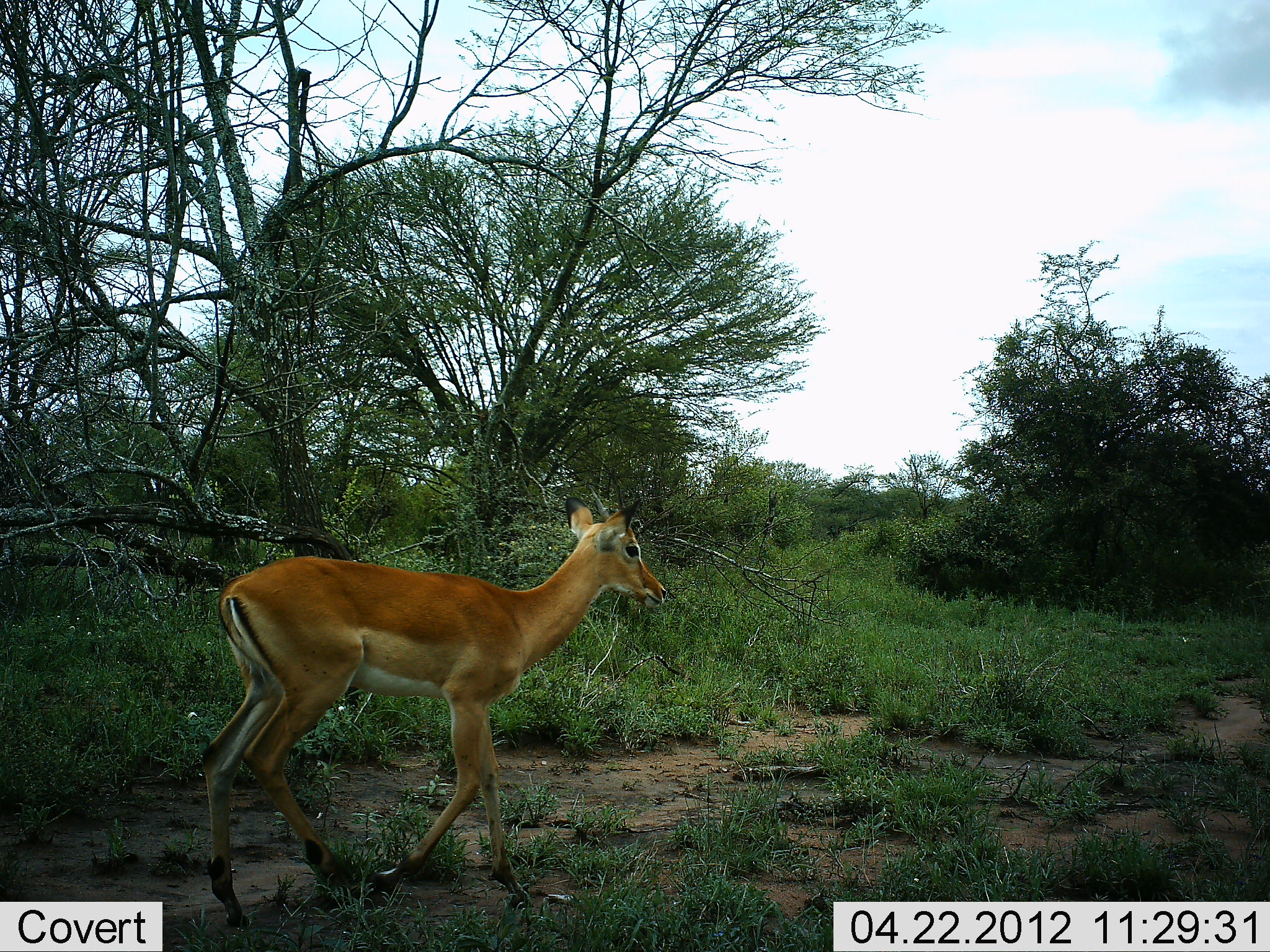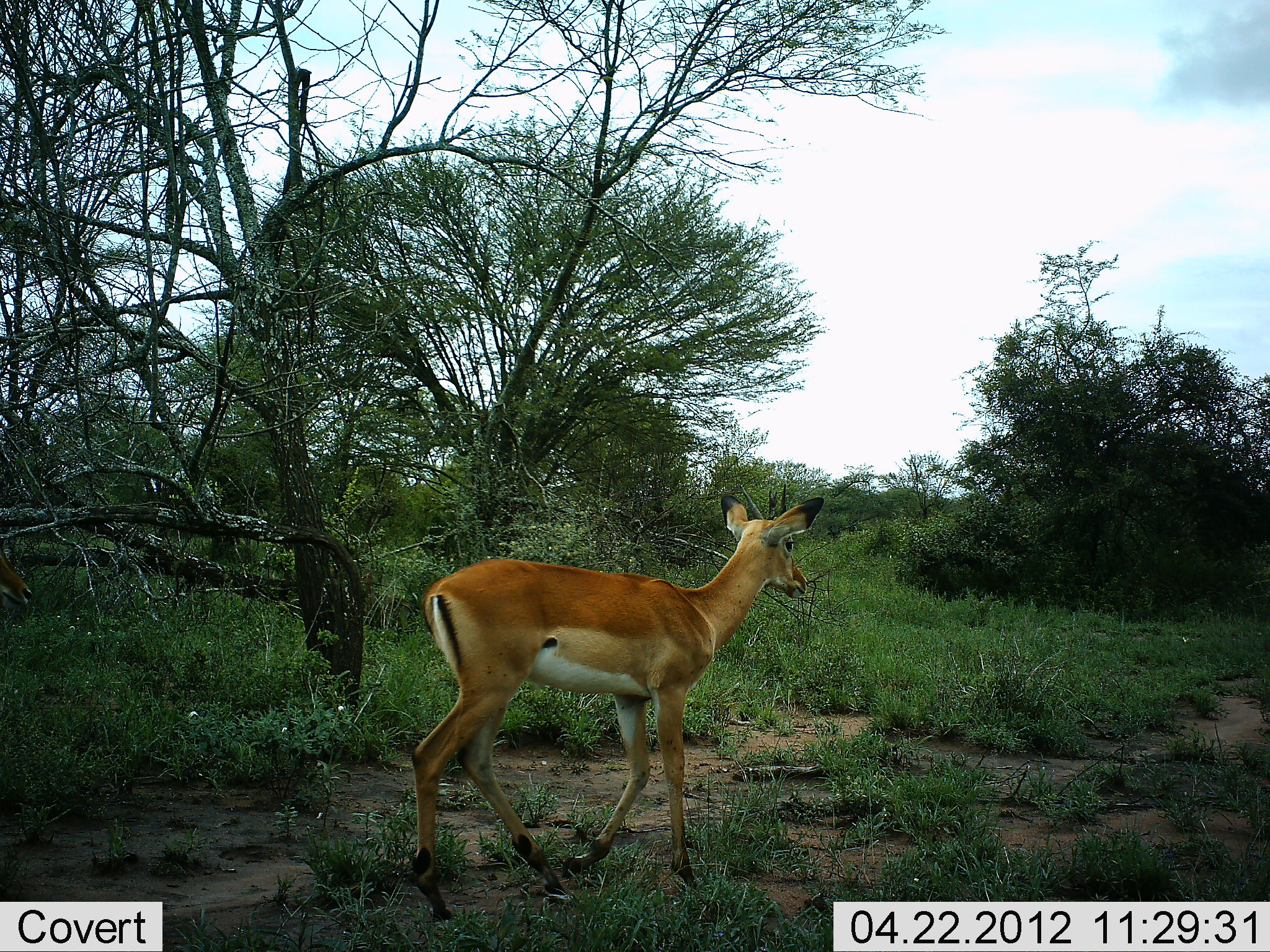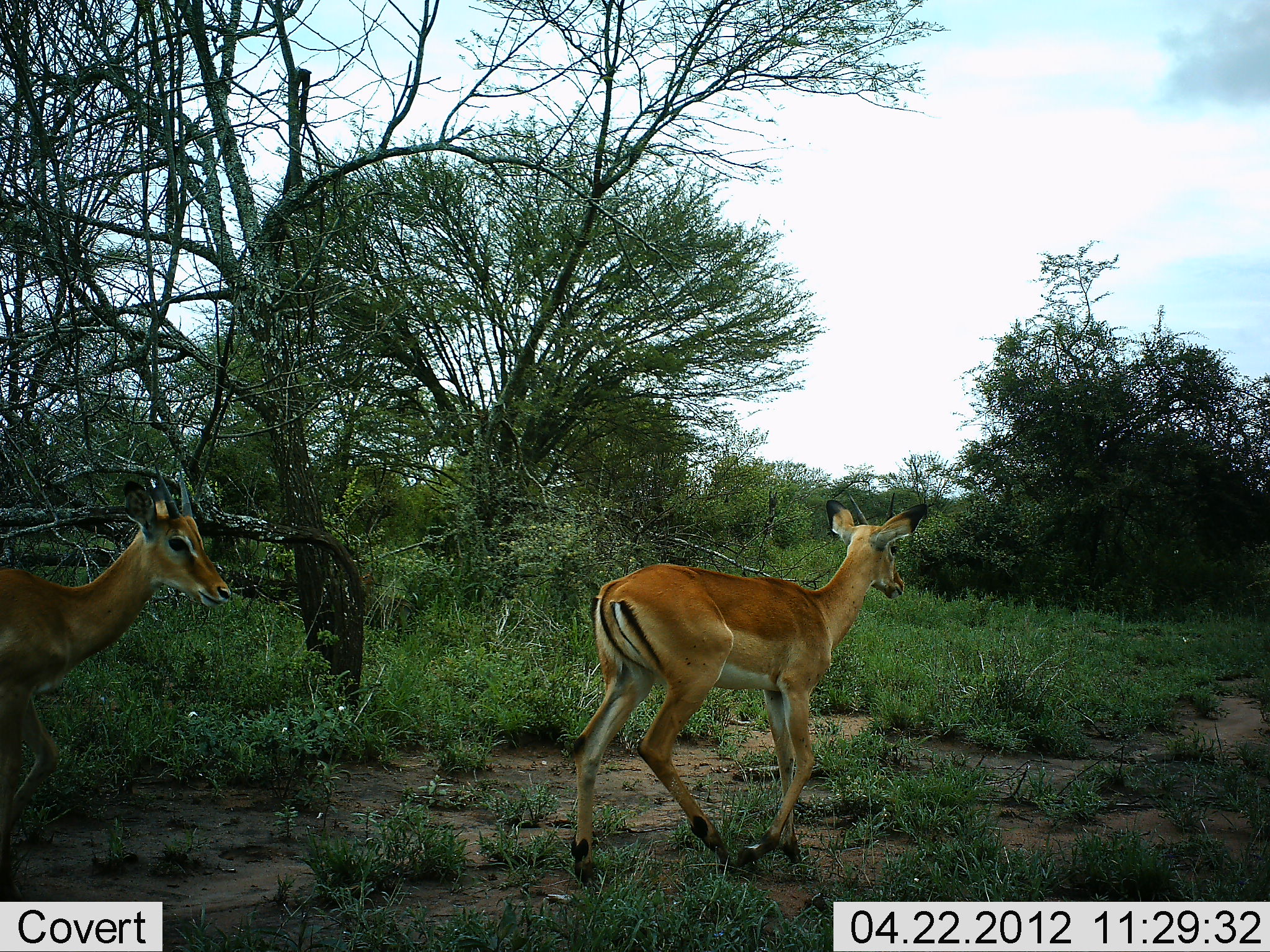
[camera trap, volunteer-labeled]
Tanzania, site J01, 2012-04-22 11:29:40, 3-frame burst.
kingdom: Animalia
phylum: Chordata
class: Mammalia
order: Artiodactyla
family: Bovidae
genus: Aepyceros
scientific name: Aepyceros melampus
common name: impala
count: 2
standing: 0%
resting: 0%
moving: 100%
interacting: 0%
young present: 6%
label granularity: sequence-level